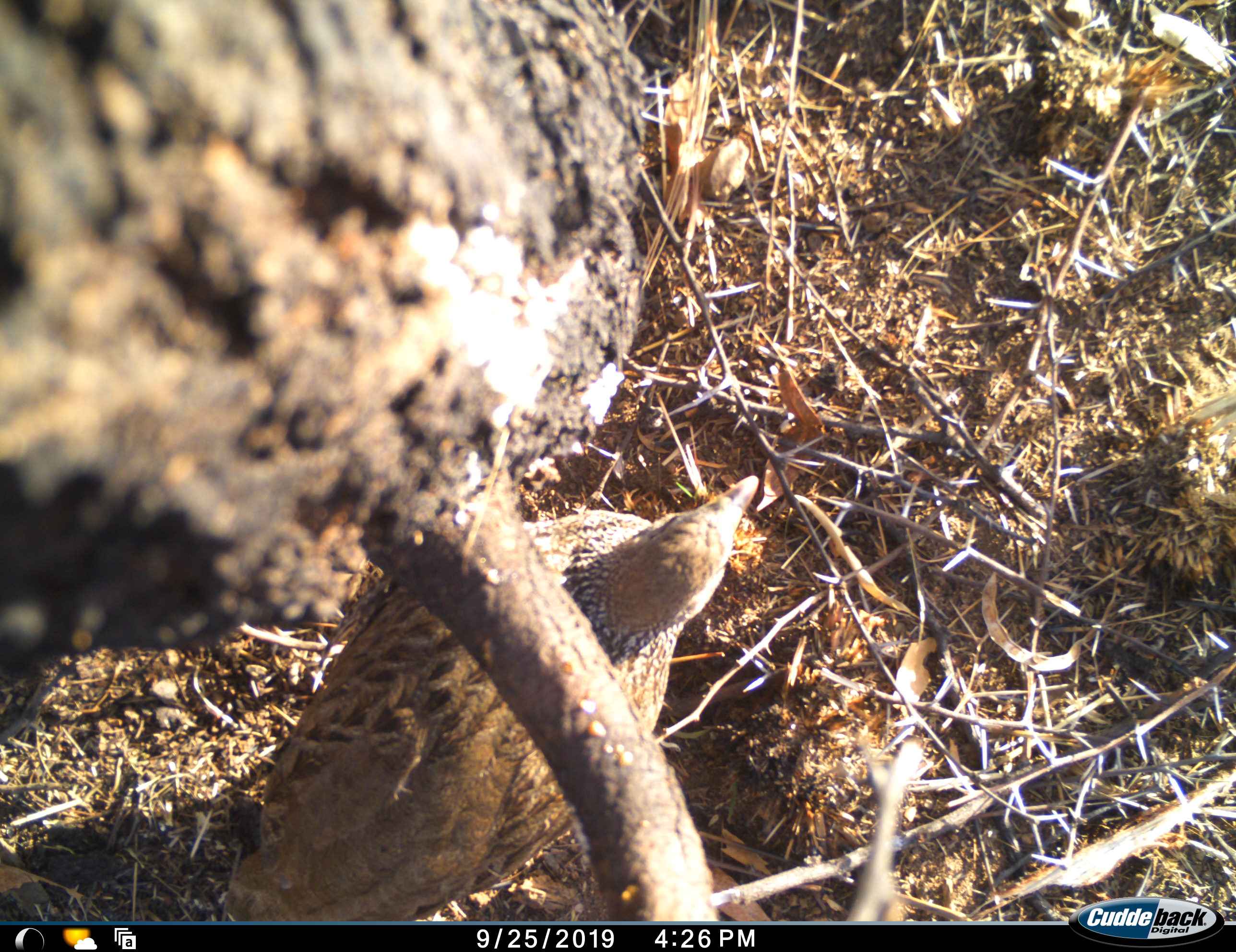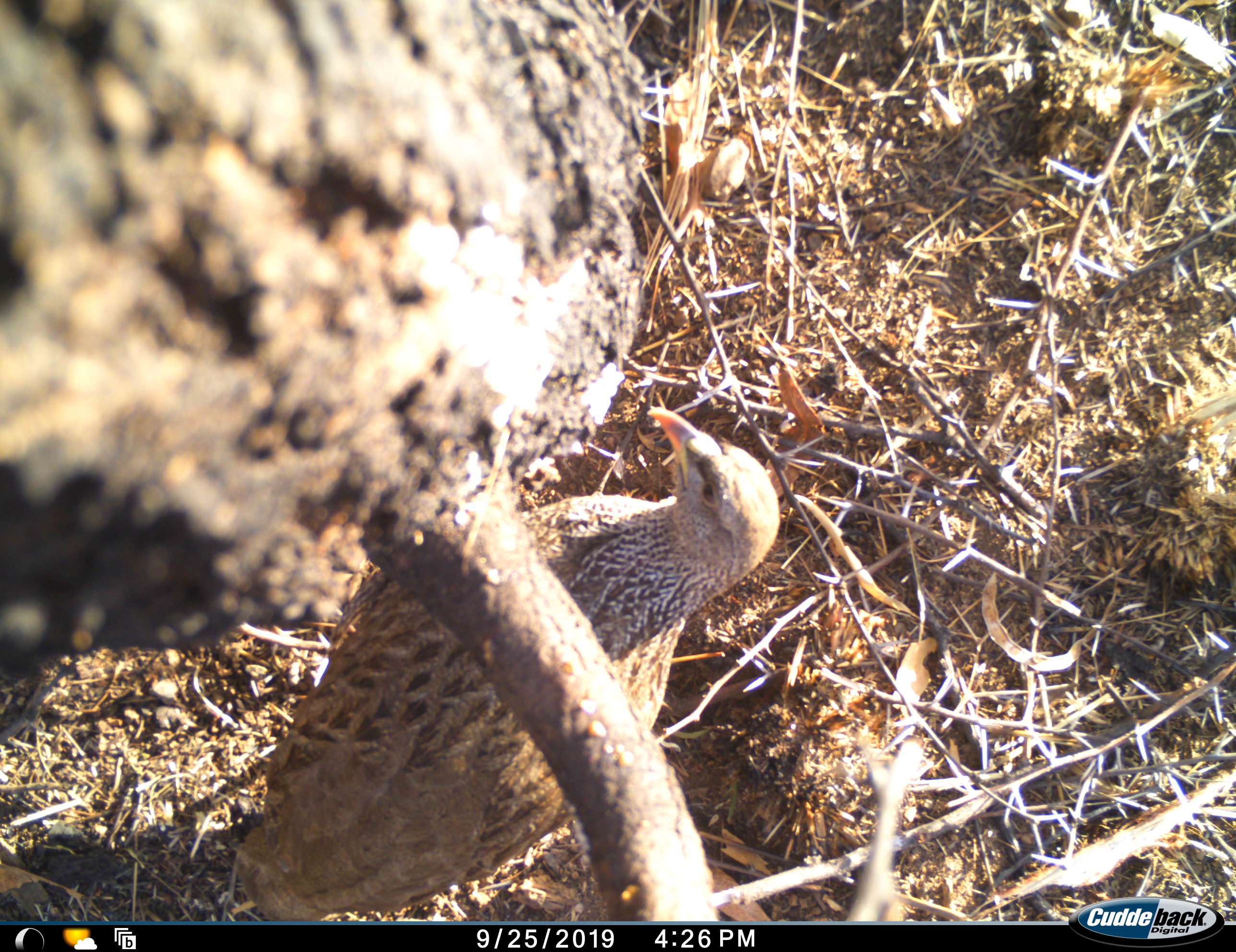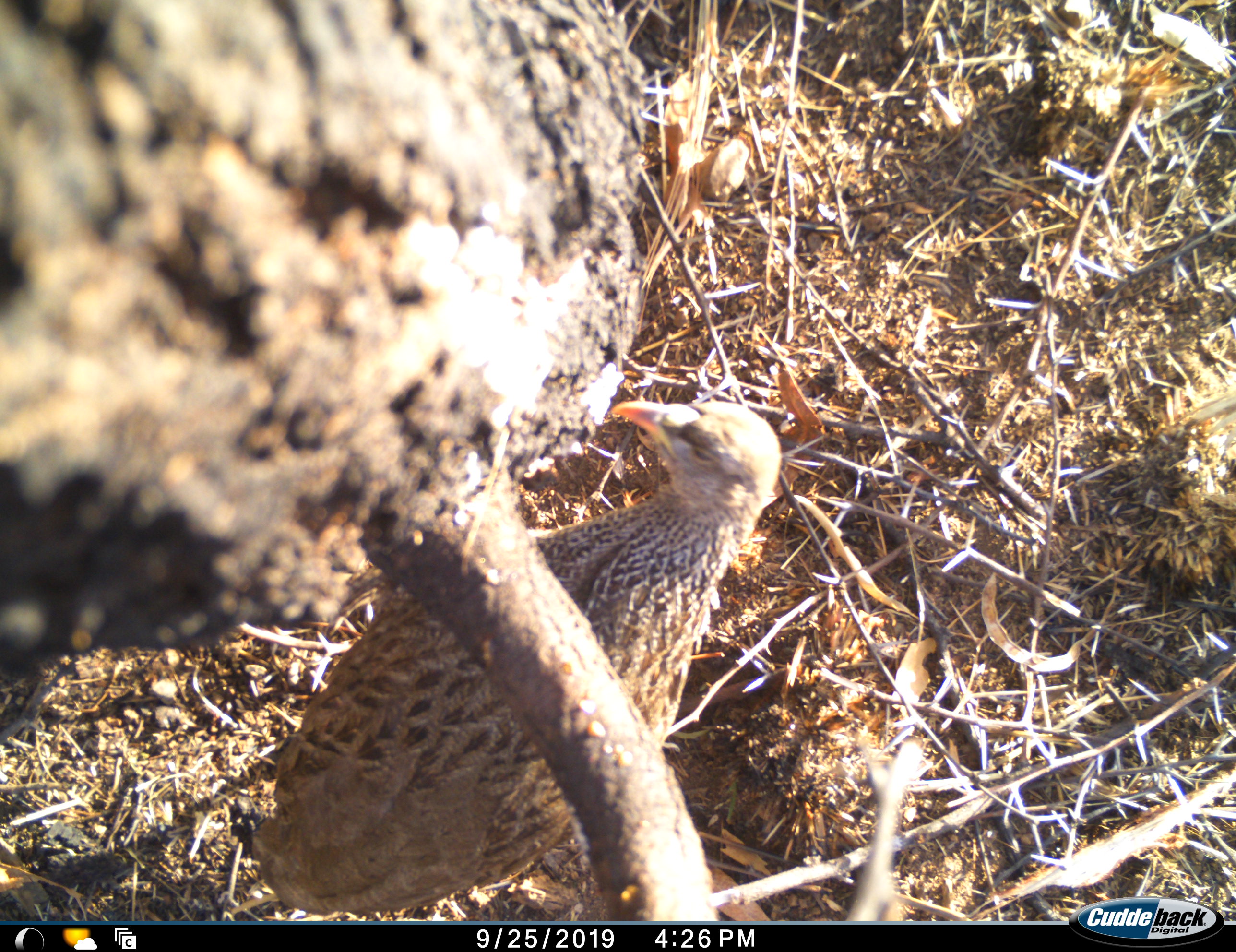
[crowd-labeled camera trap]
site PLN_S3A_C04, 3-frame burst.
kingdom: Animalia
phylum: Chordata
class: Aves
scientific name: Aves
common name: bird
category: birdother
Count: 1.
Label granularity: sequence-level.